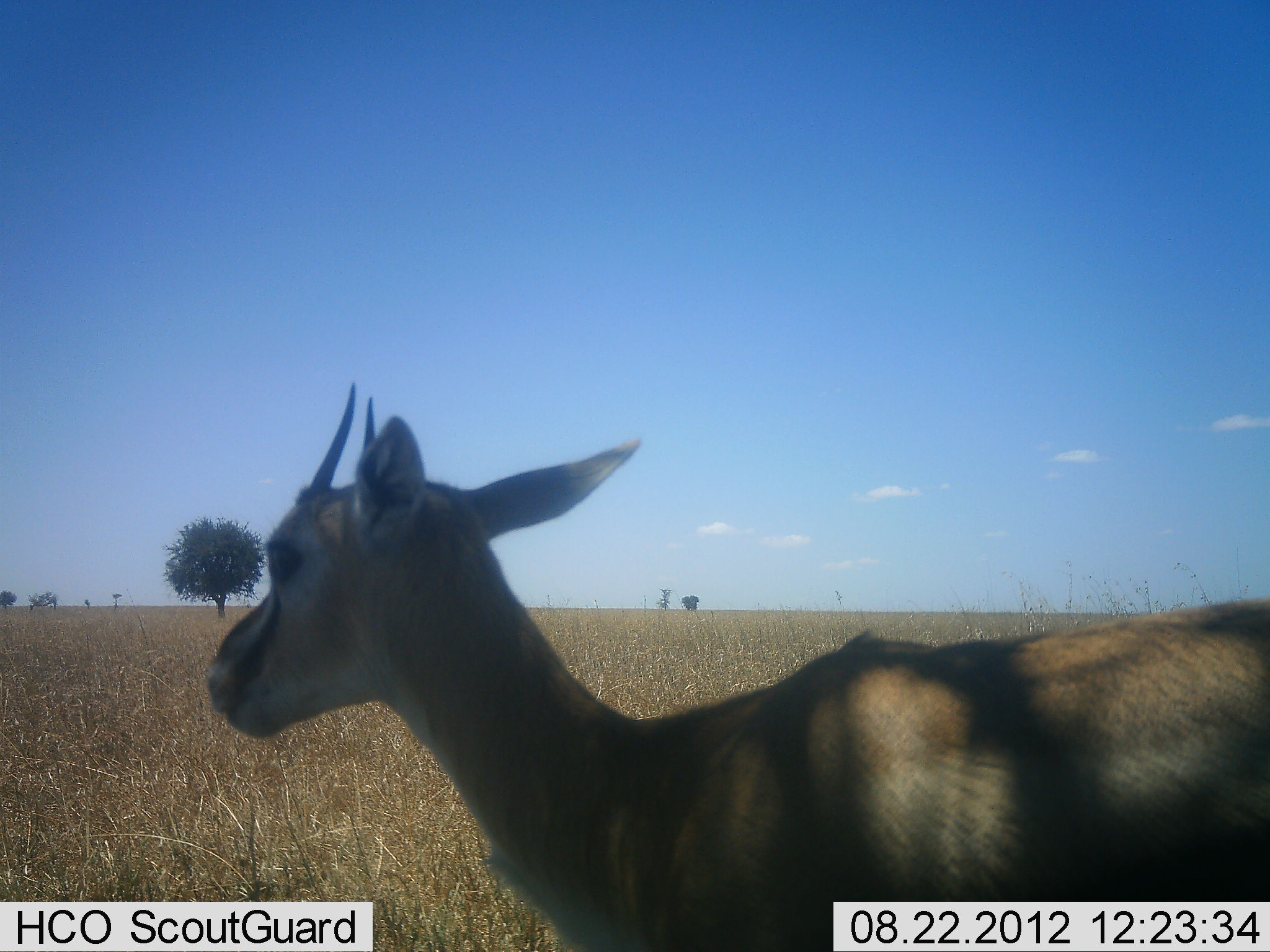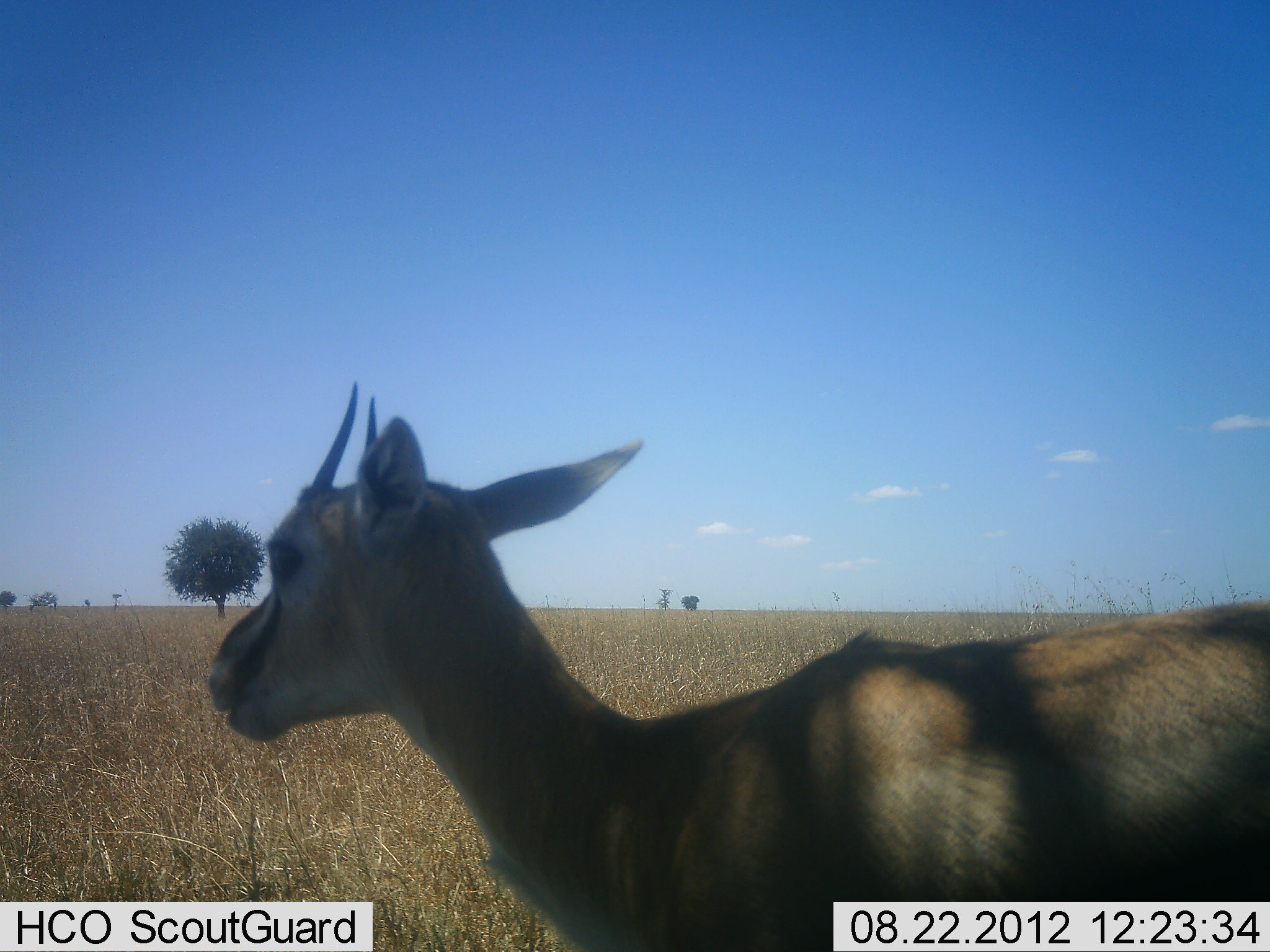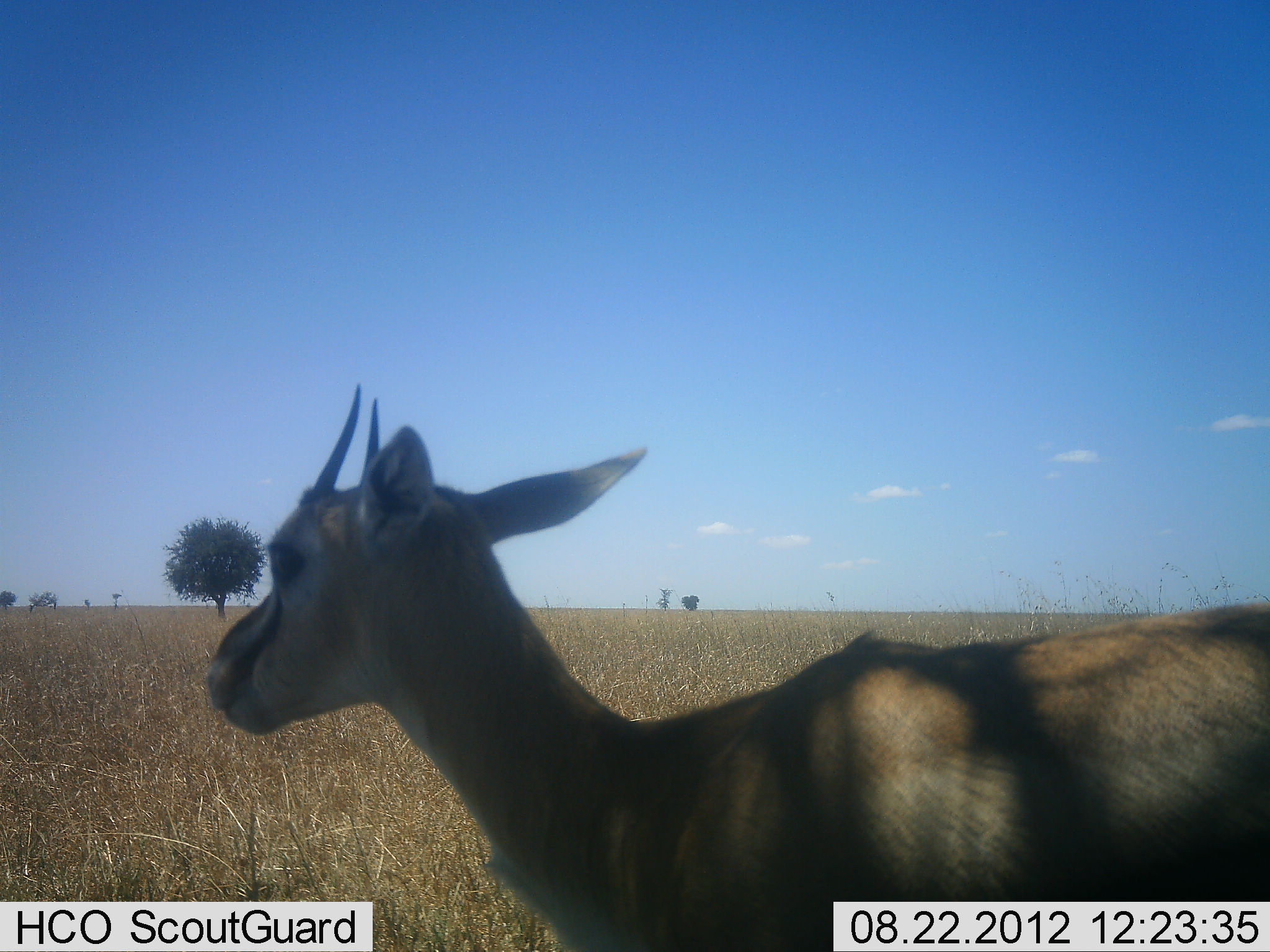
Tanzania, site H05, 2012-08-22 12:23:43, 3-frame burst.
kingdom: Animalia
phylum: Chordata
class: Mammalia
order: Artiodactyla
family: Bovidae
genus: Eudorcas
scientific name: Eudorcas thomsonii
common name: thomson's gazelle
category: gazellethomsons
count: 1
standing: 80%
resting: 0%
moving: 0%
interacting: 0%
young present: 0%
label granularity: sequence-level